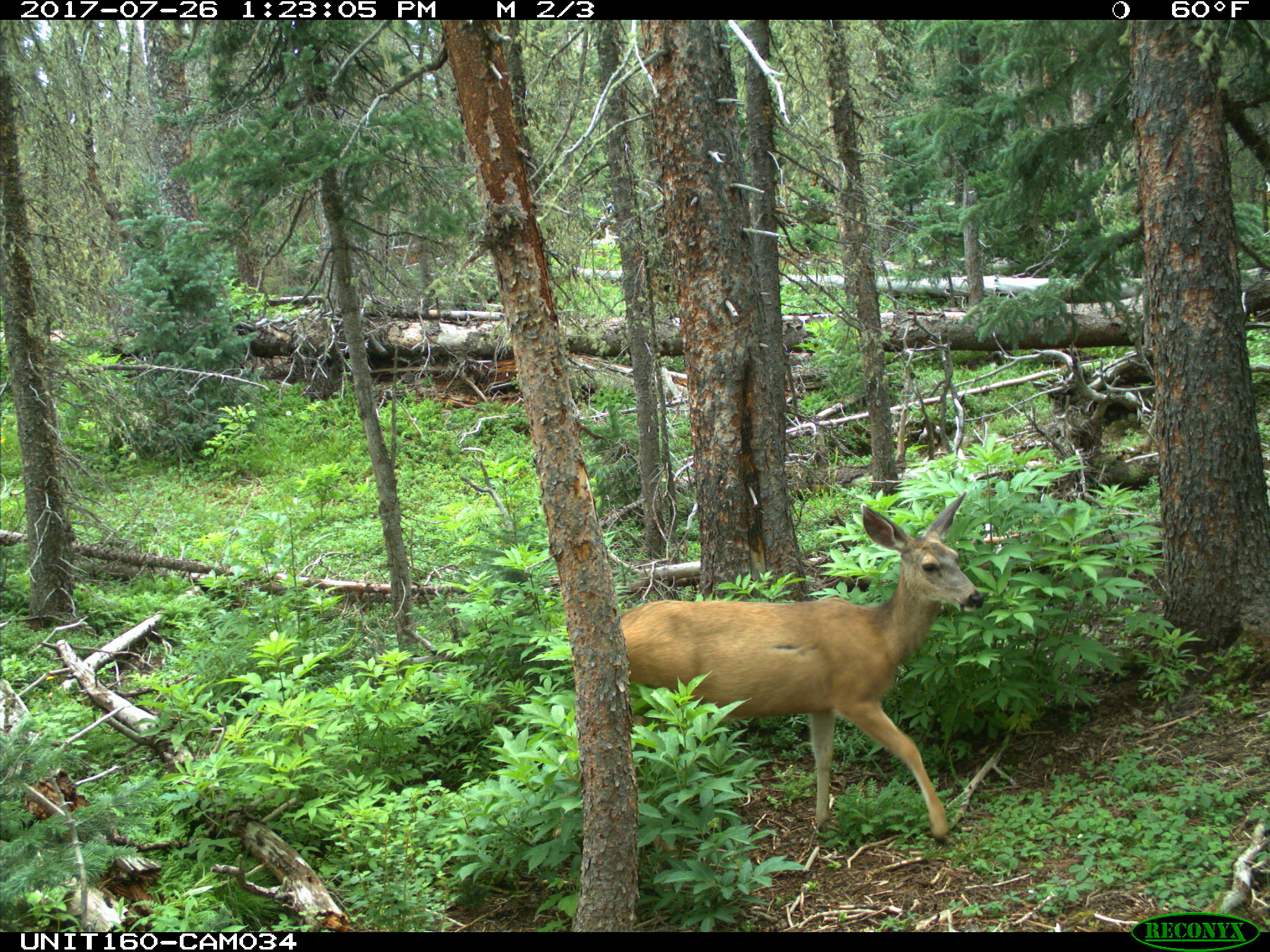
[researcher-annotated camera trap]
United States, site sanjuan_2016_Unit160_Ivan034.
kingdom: Animalia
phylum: Chordata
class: Mammalia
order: Artiodactyla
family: Cervidae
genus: Odocoileus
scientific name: Odocoileus hemionus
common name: mule deer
Odocoileus hemionus (mule deer).